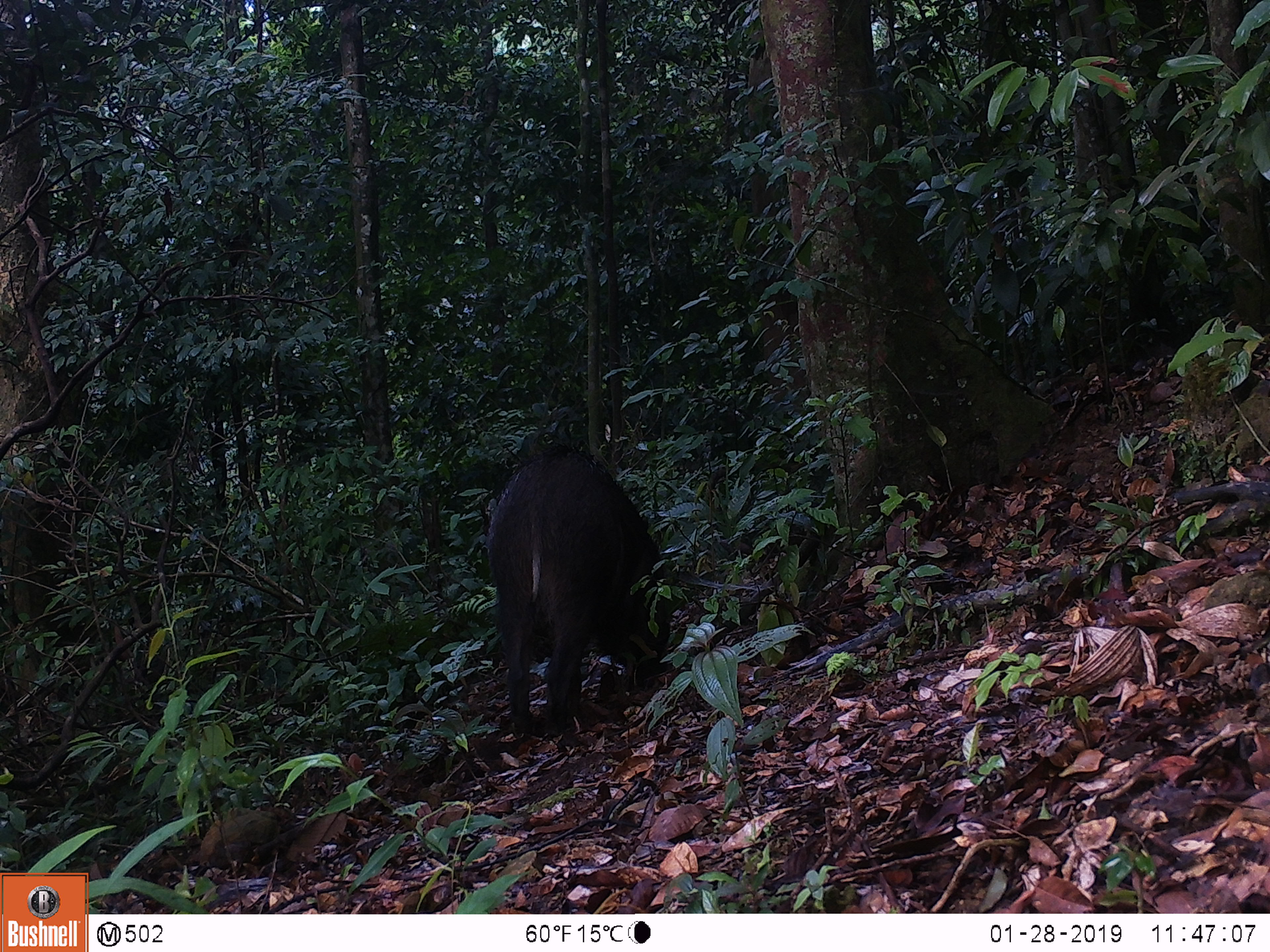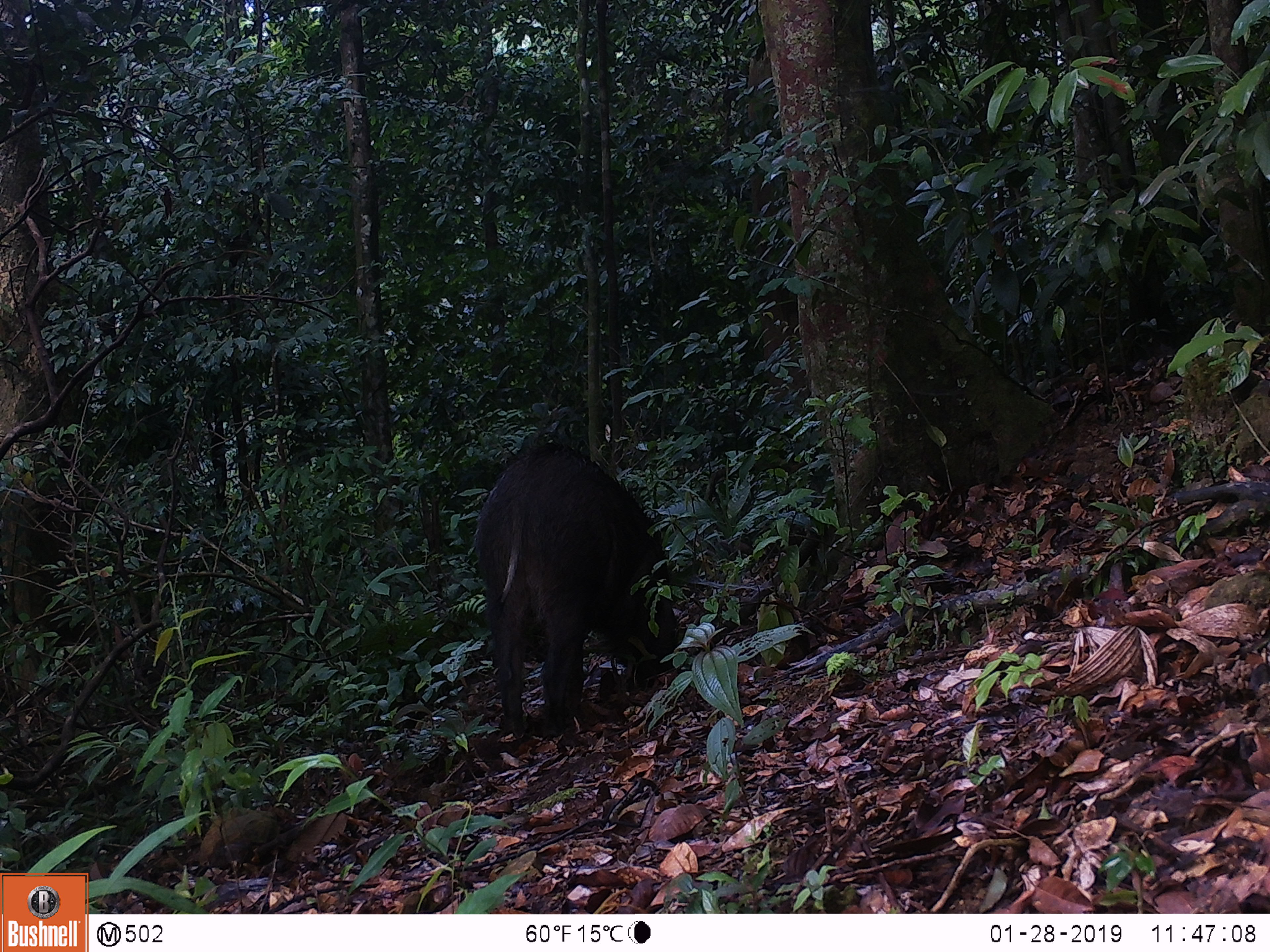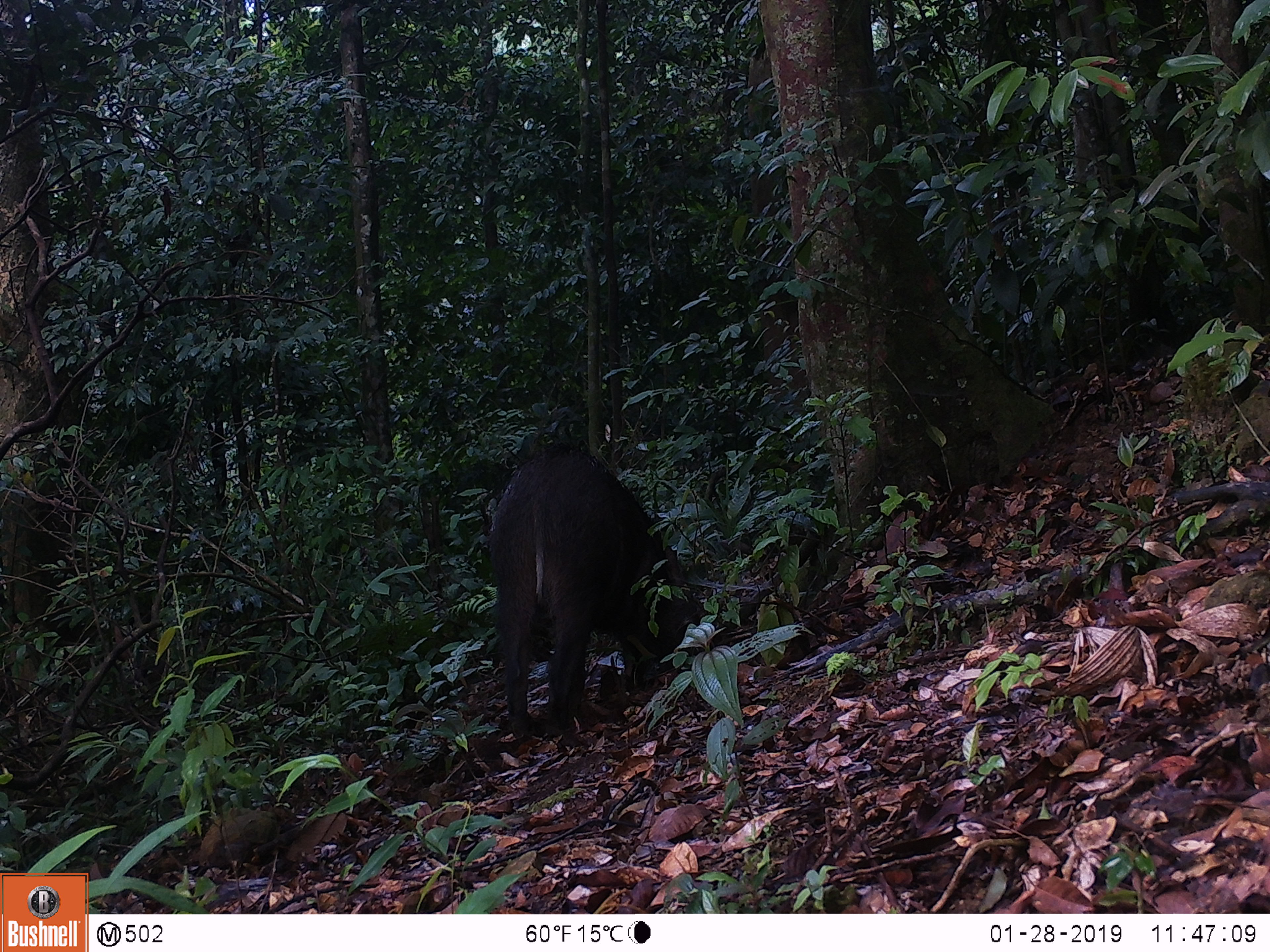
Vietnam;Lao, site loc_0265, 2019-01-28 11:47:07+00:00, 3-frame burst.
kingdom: Animalia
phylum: Chordata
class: Mammalia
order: Artiodactyla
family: Suidae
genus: Sus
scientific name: Sus scrofa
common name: eurasian wild pig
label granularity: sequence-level